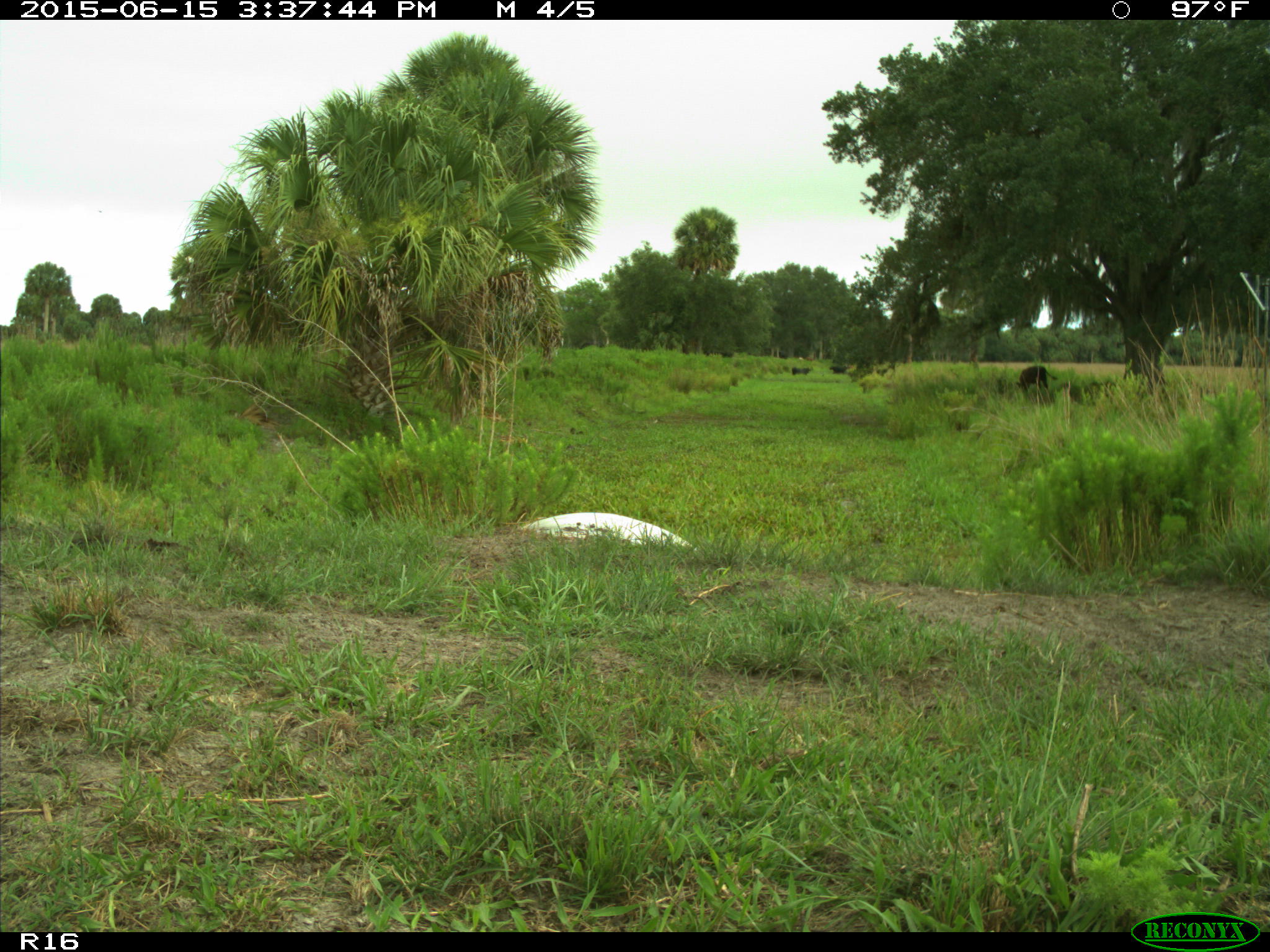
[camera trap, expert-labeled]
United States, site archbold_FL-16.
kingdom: Animalia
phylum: Chordata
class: Mammalia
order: Artiodactyla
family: Bovidae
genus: Bos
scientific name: Bos taurus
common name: domestic cow